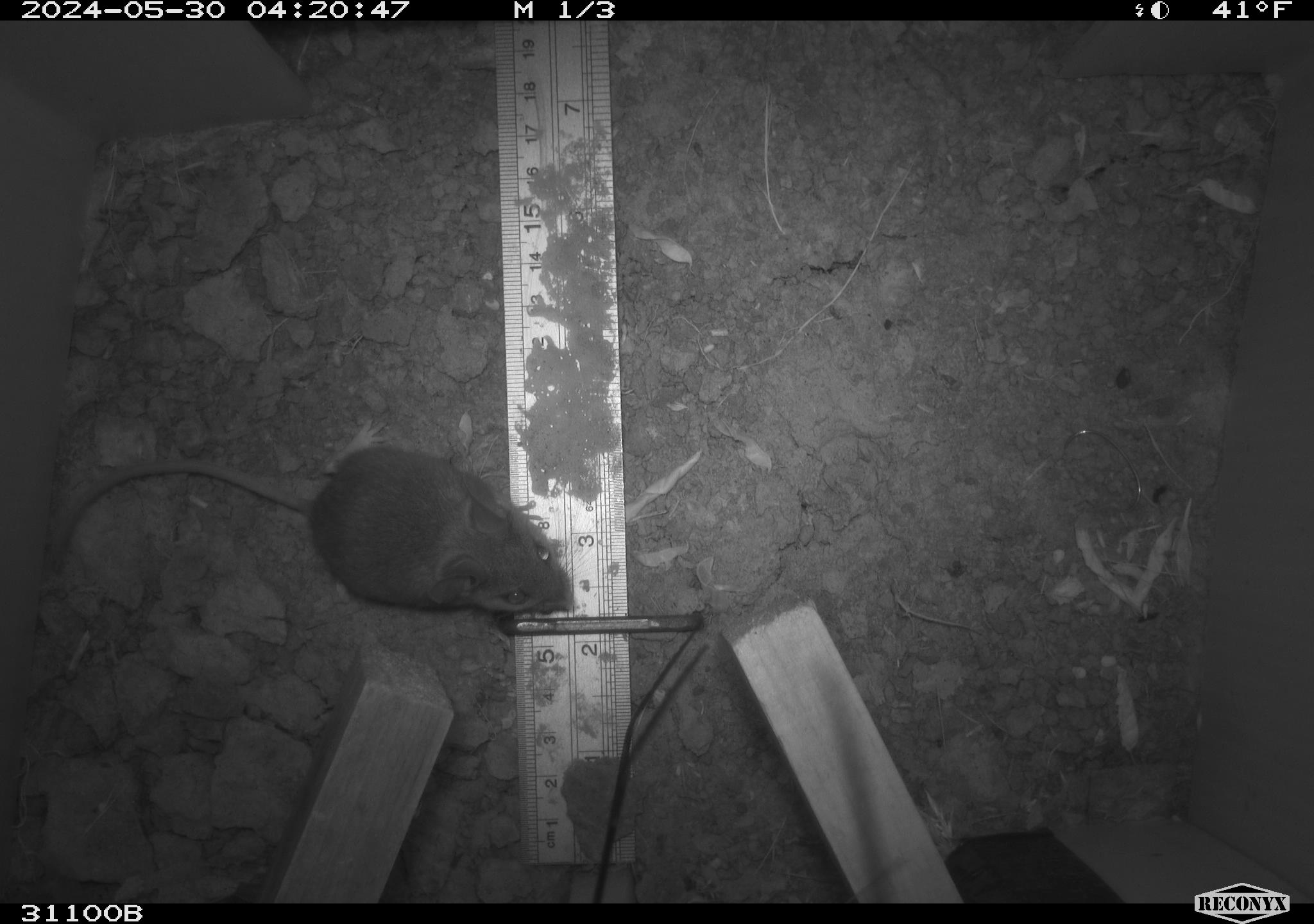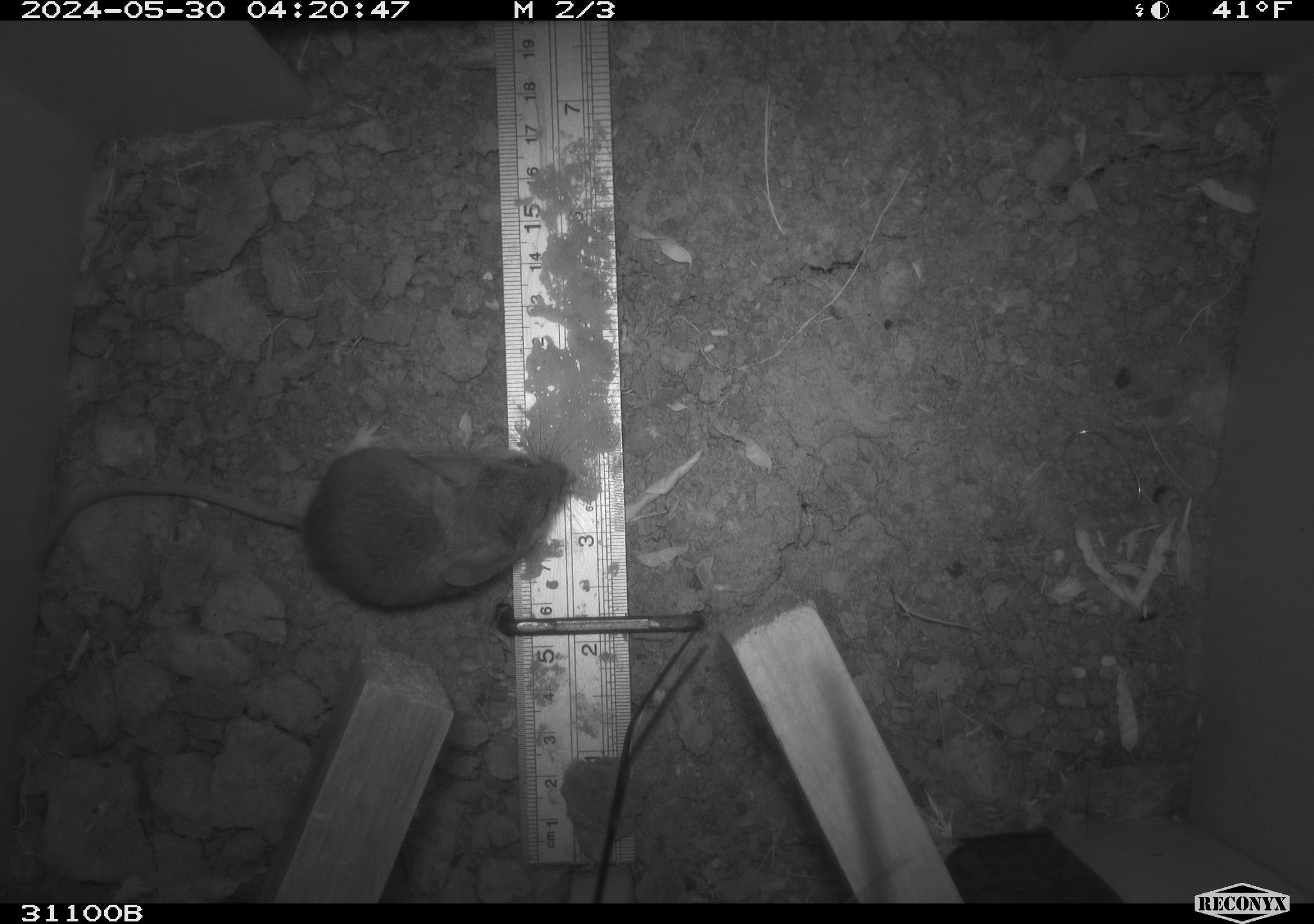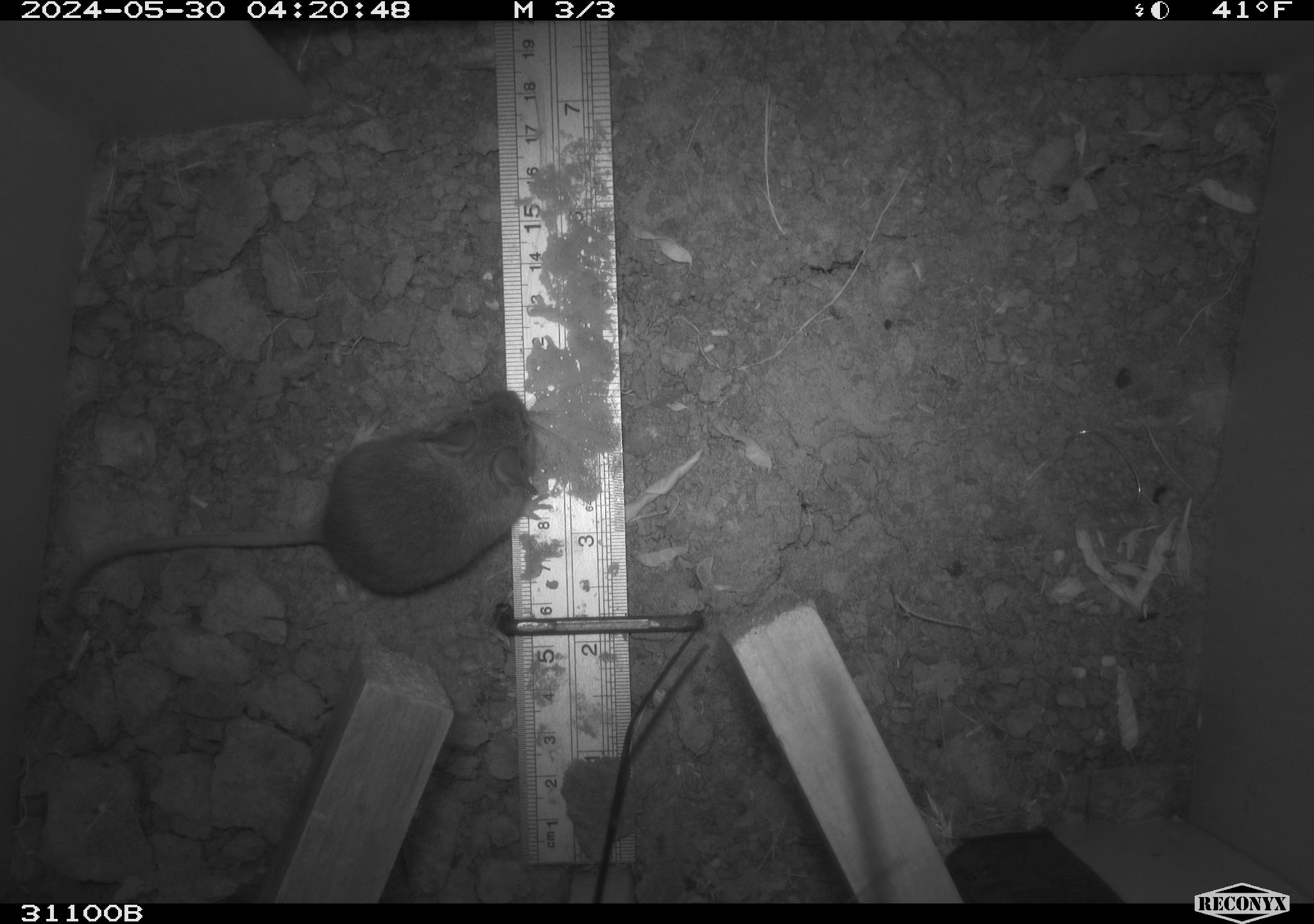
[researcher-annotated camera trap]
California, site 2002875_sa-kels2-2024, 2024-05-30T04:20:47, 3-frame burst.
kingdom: Animalia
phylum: Chordata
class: Mammalia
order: Rodentia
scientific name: Rodentia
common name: rodent